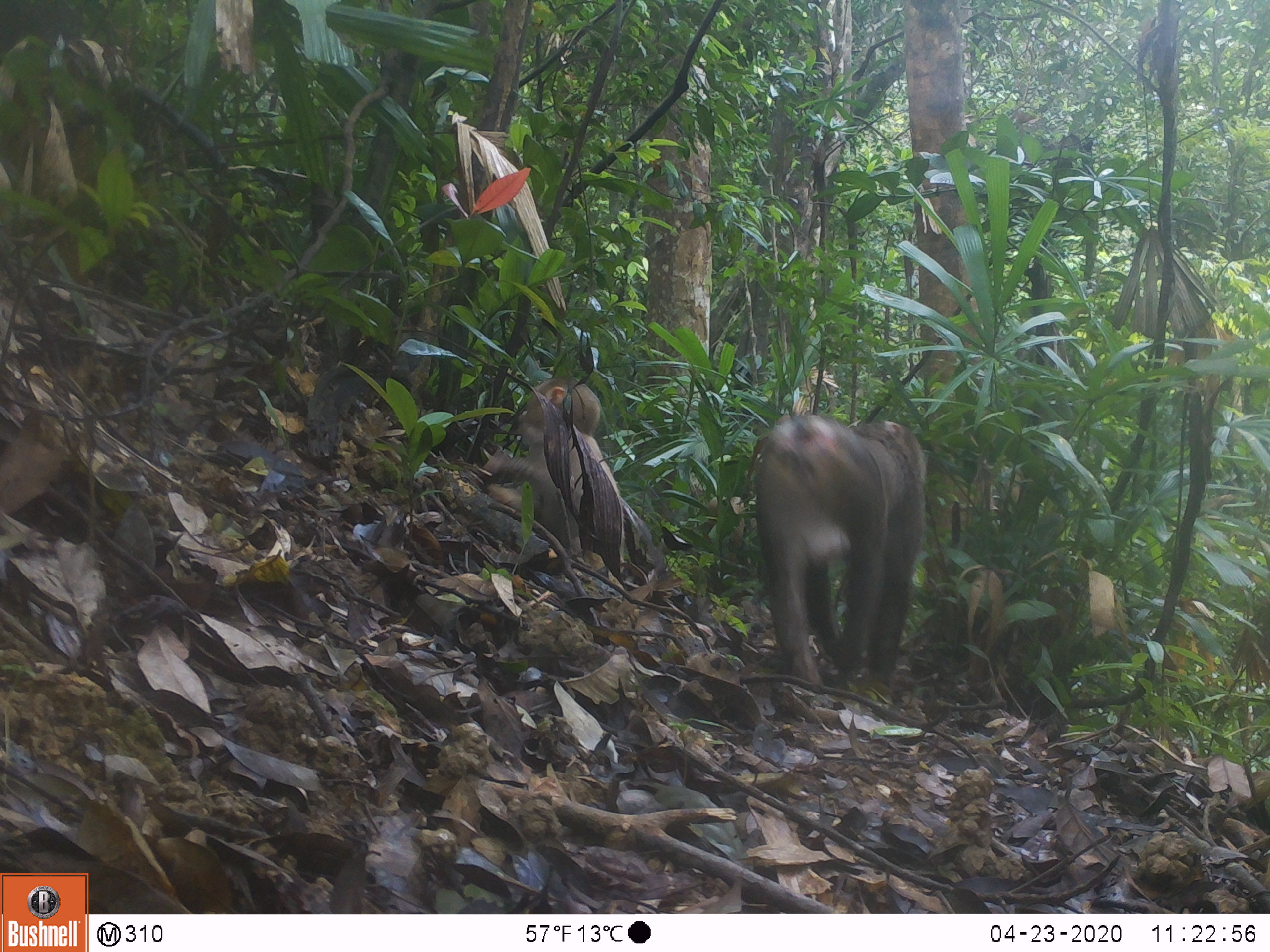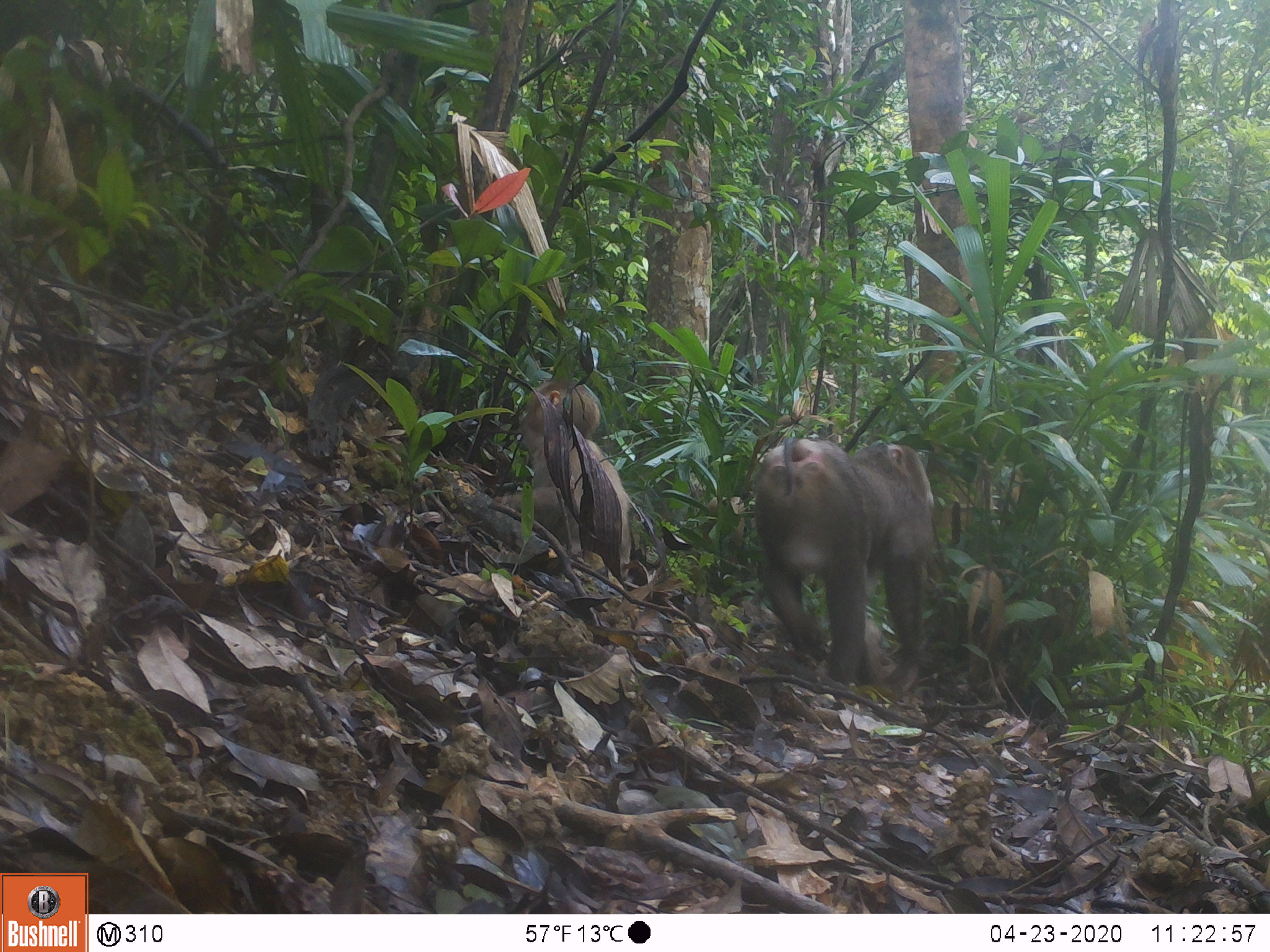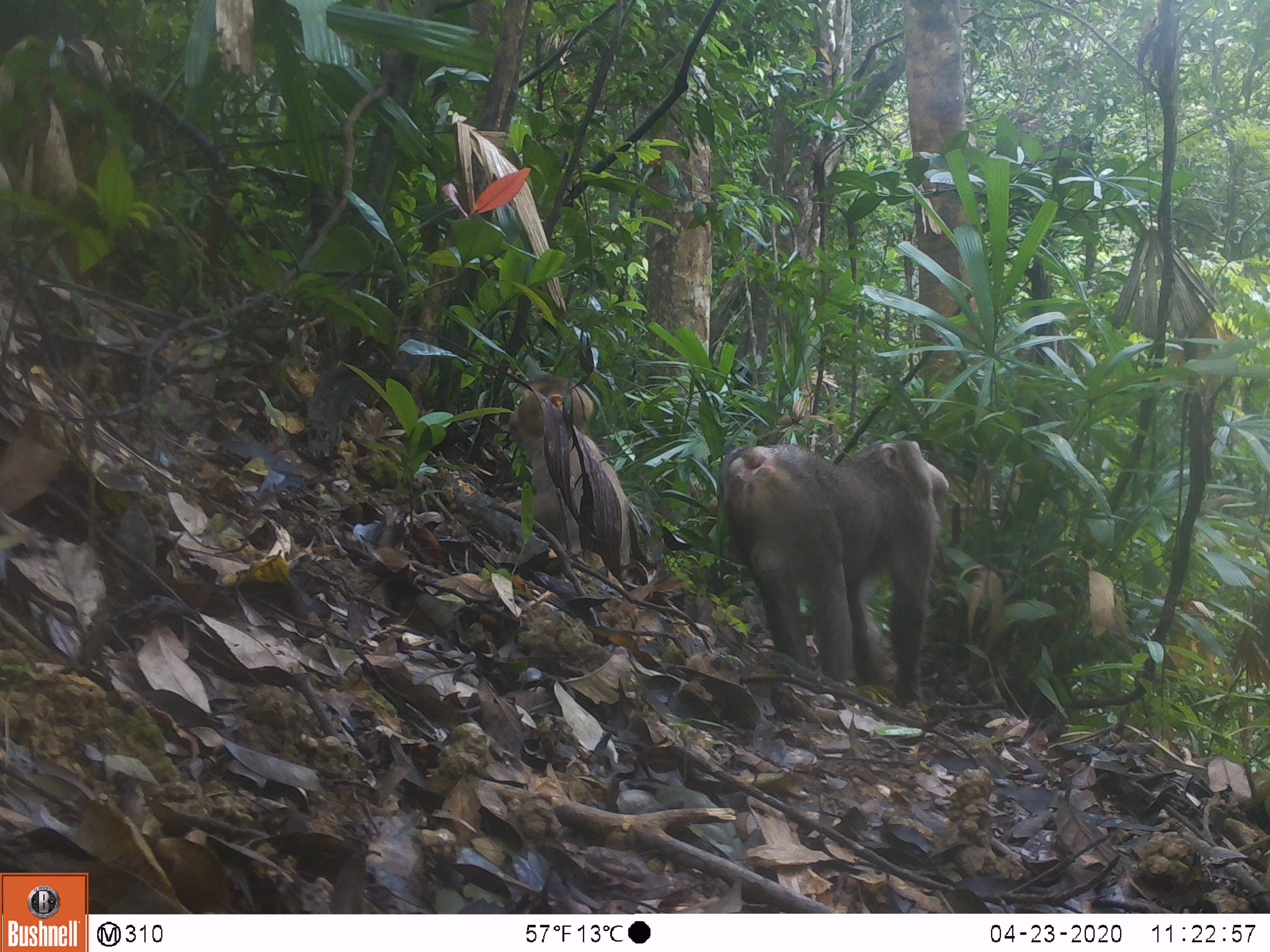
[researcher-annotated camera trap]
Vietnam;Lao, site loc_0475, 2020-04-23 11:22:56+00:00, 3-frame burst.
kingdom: Animalia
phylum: Chordata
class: Mammalia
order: Primates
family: Cercopithecidae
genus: Macaca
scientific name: Macaca nemestrina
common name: pig-tailed macaque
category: pig tailed macaque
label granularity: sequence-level